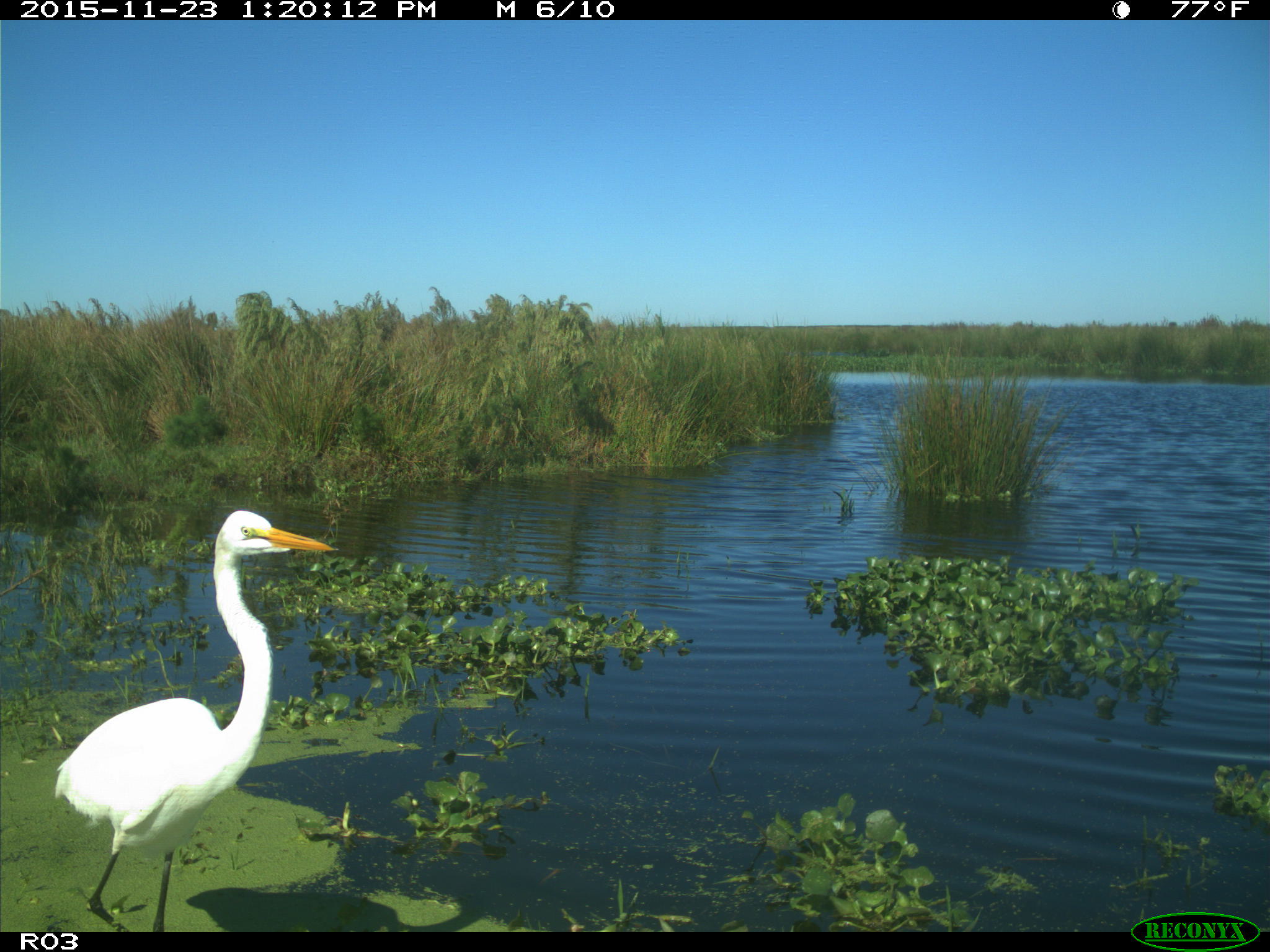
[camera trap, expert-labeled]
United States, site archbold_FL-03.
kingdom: Animalia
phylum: Chordata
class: Aves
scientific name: Aves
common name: birds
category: unidentified bird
Unidentified bird (birds) (Aves).